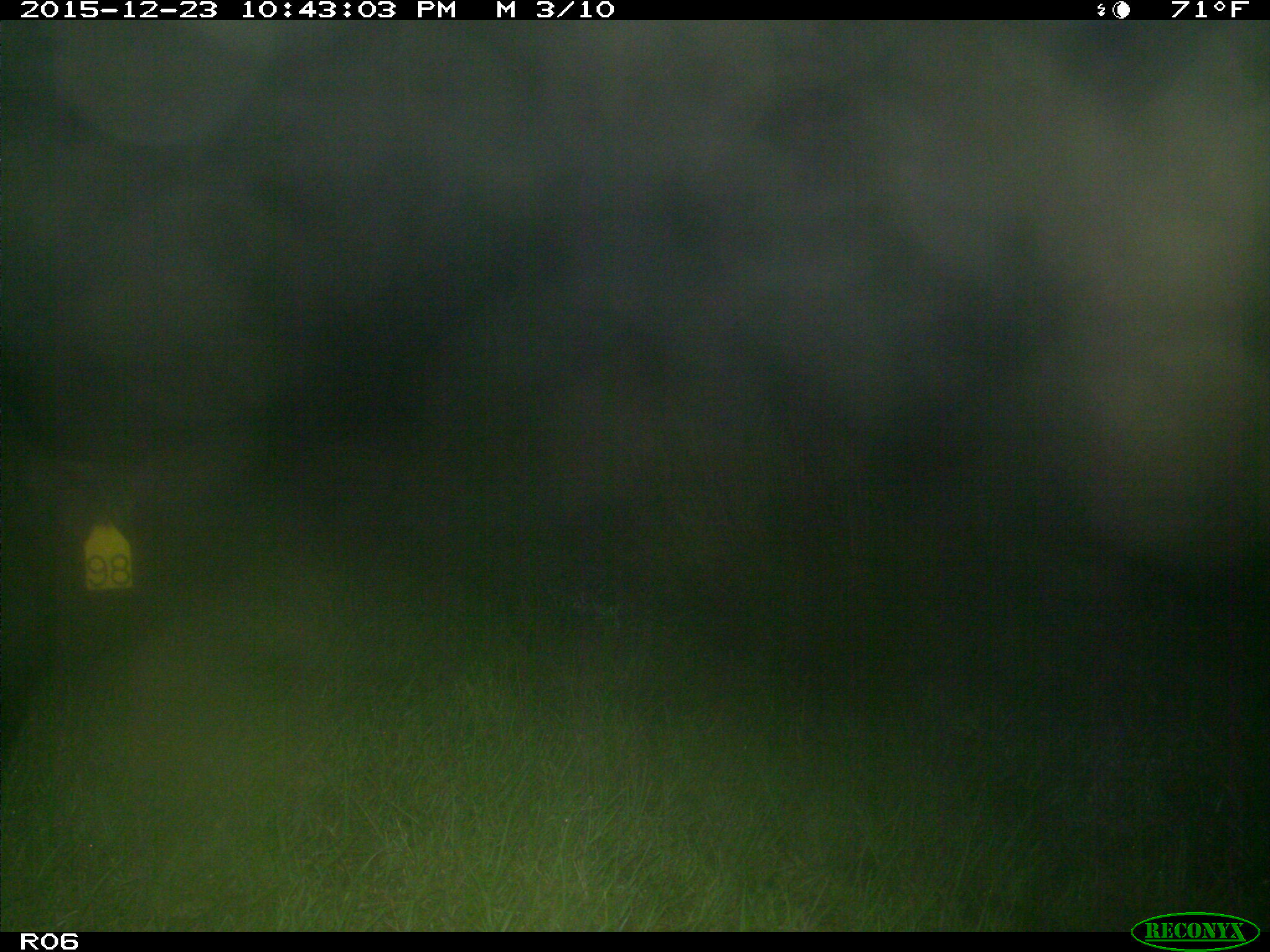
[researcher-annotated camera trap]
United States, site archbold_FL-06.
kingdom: Animalia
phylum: Chordata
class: Mammalia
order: Artiodactyla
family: Bovidae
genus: Bos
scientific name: Bos taurus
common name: domestic cow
Bos taurus (domestic cow).